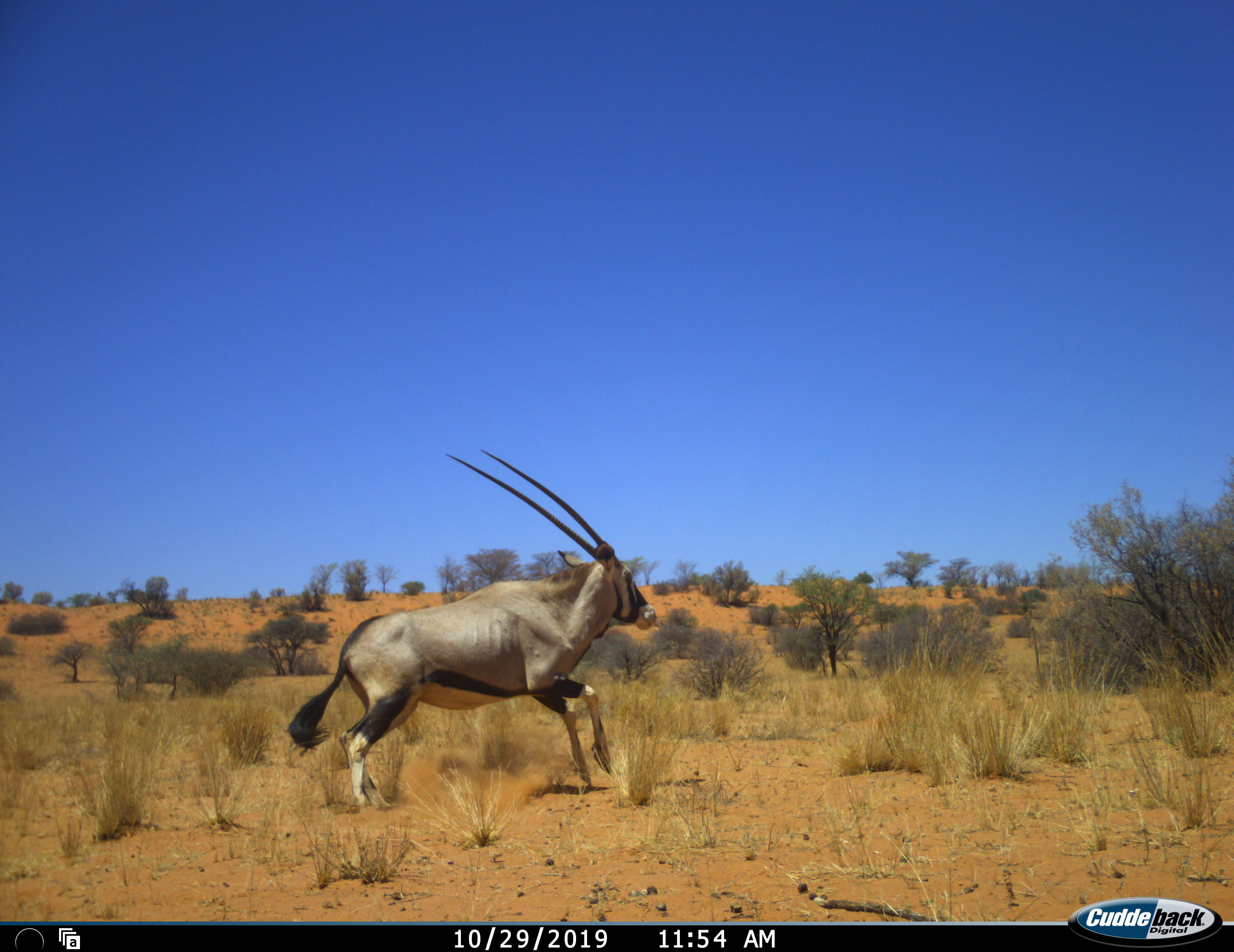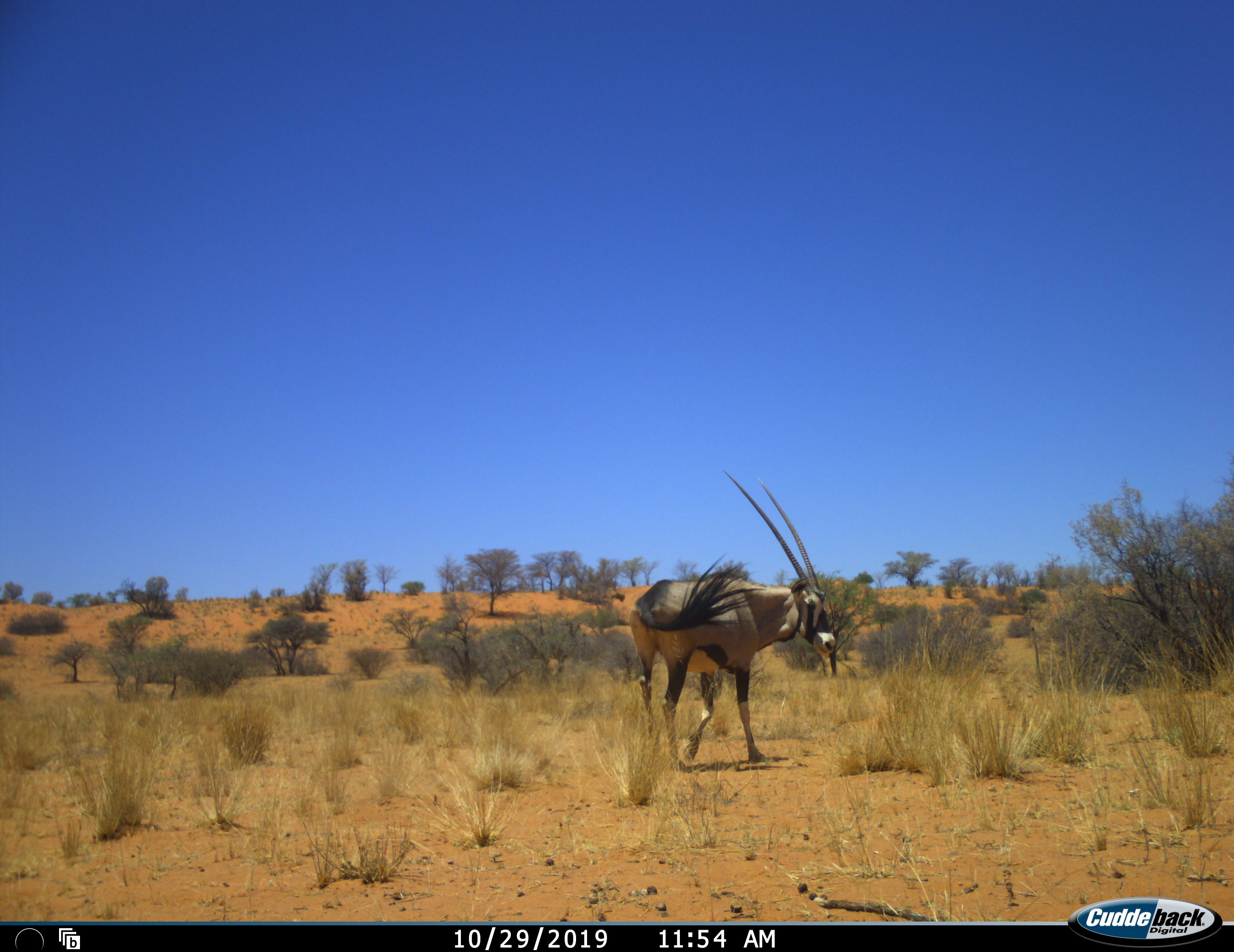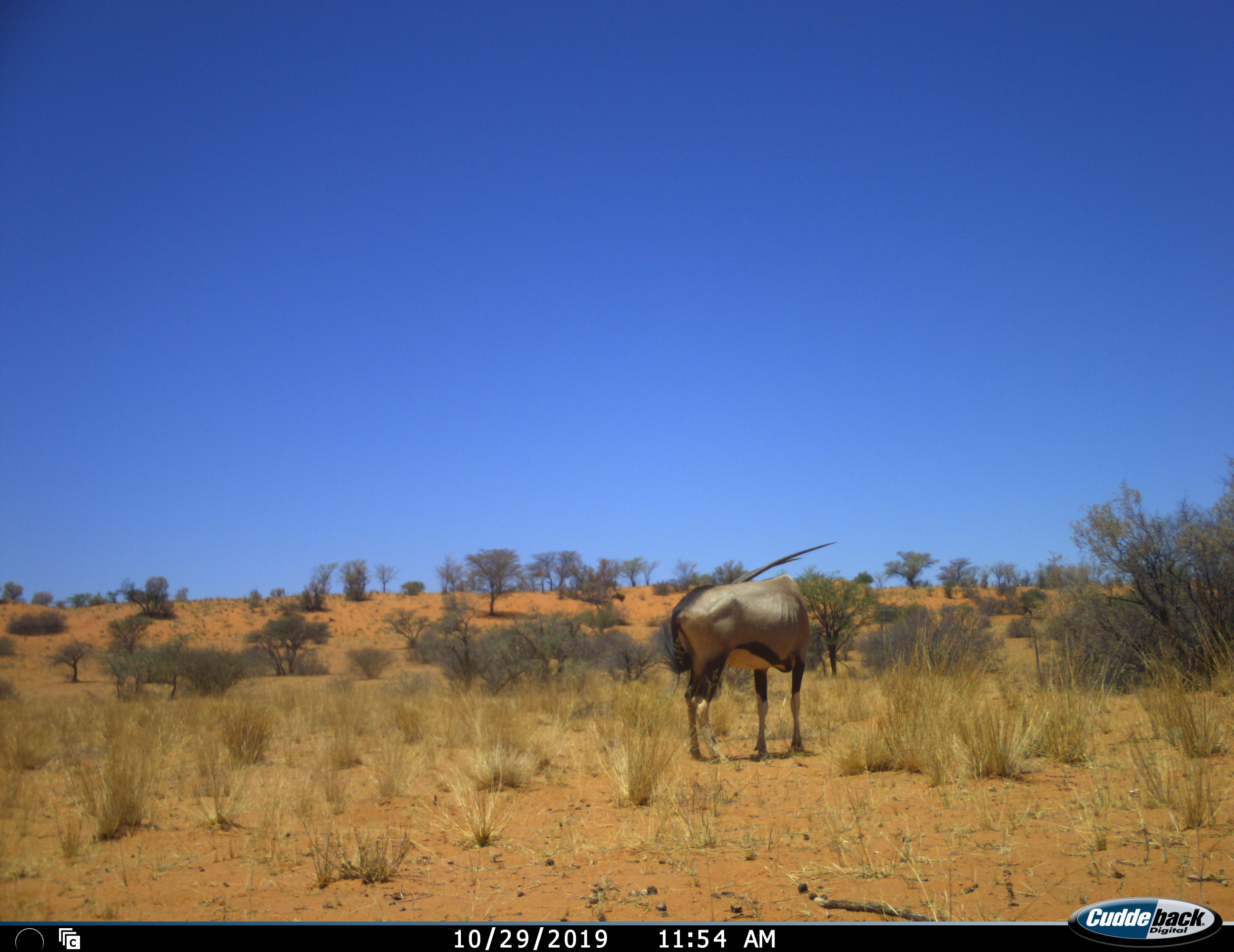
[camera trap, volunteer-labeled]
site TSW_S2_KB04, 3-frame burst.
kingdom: Animalia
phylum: Chordata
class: Mammalia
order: Artiodactyla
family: Bovidae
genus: Oryx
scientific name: Oryx gazella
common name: gemsbok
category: oryx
Oryx (gemsbok) (Oryx gazella), count 1. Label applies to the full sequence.